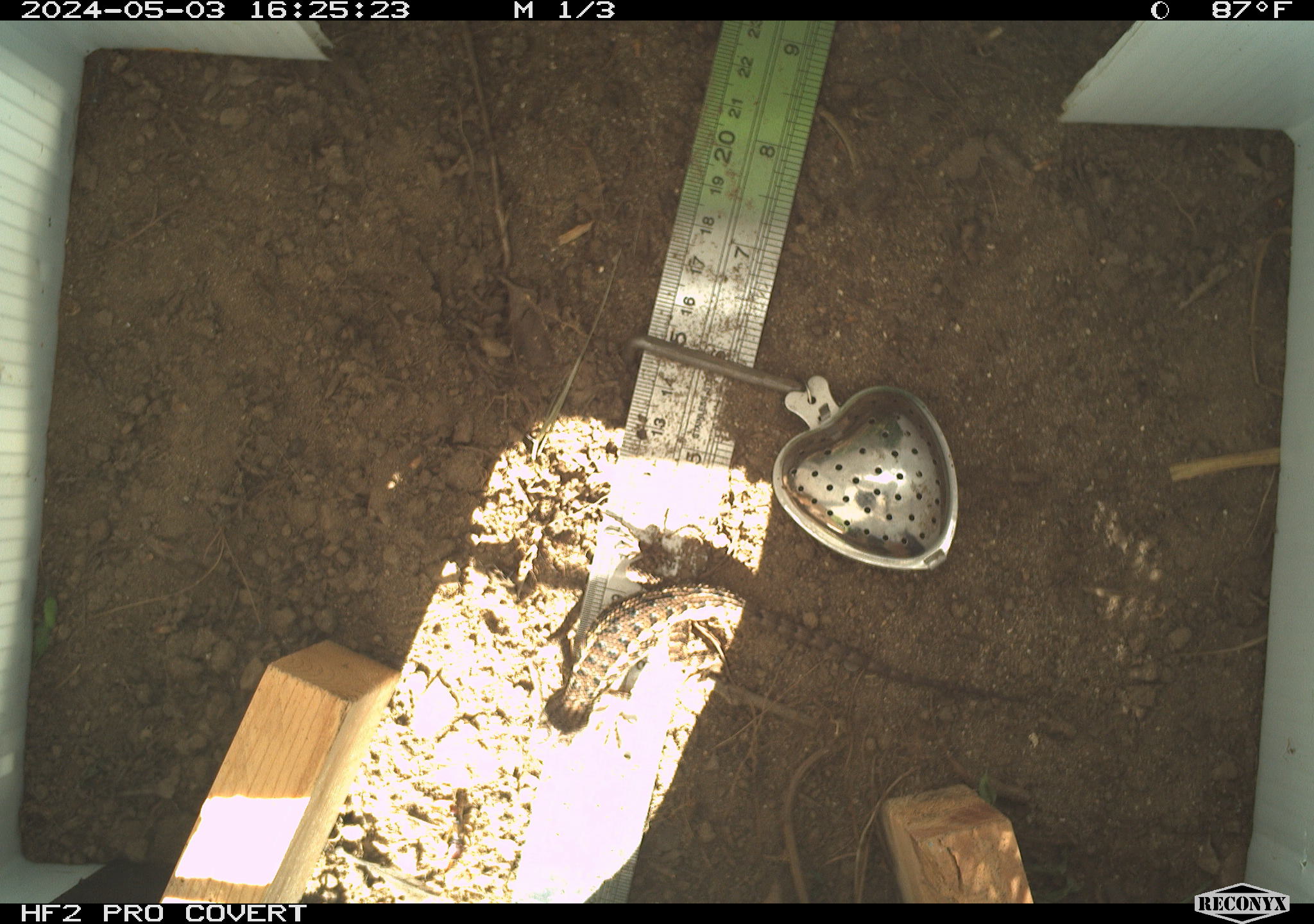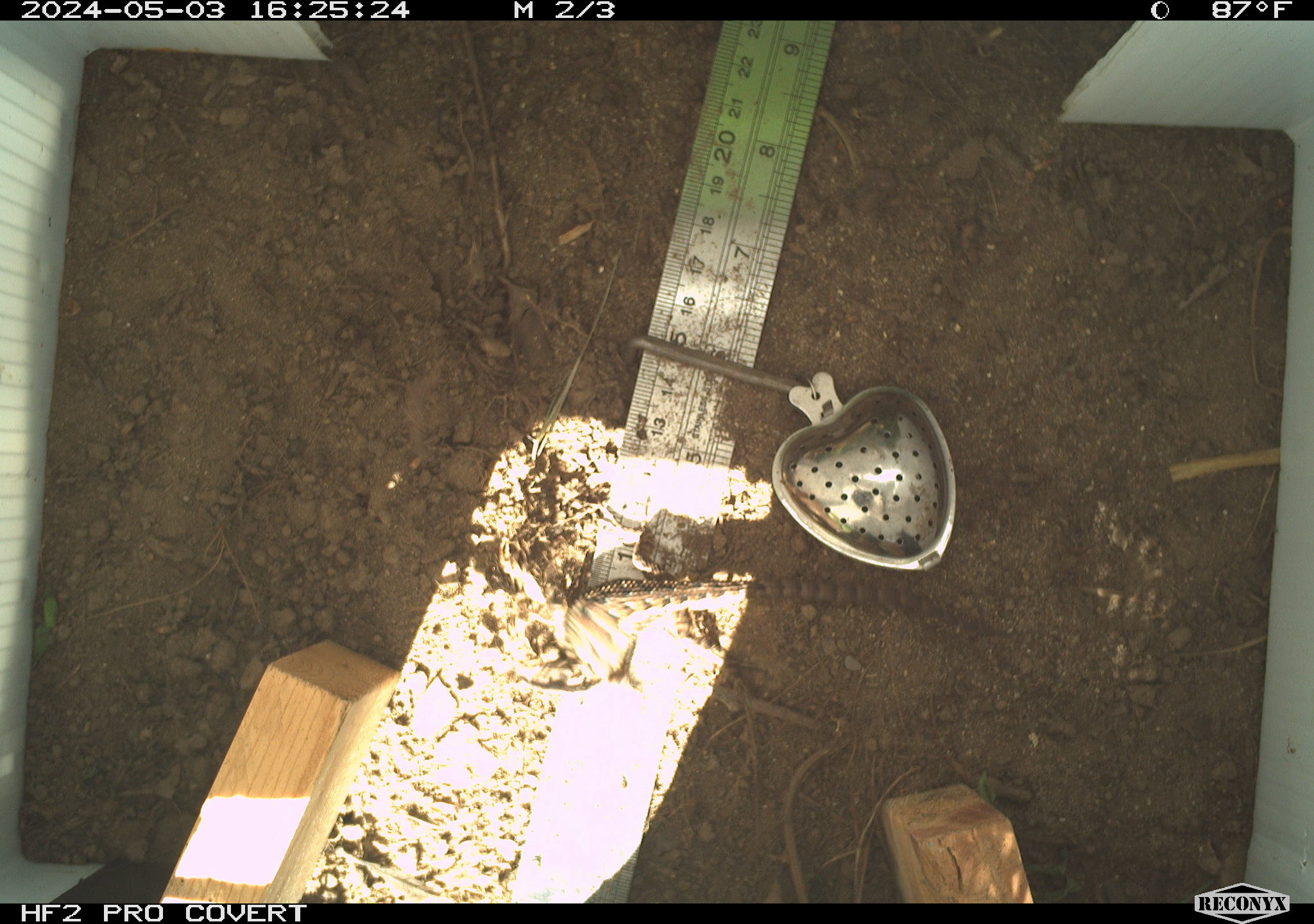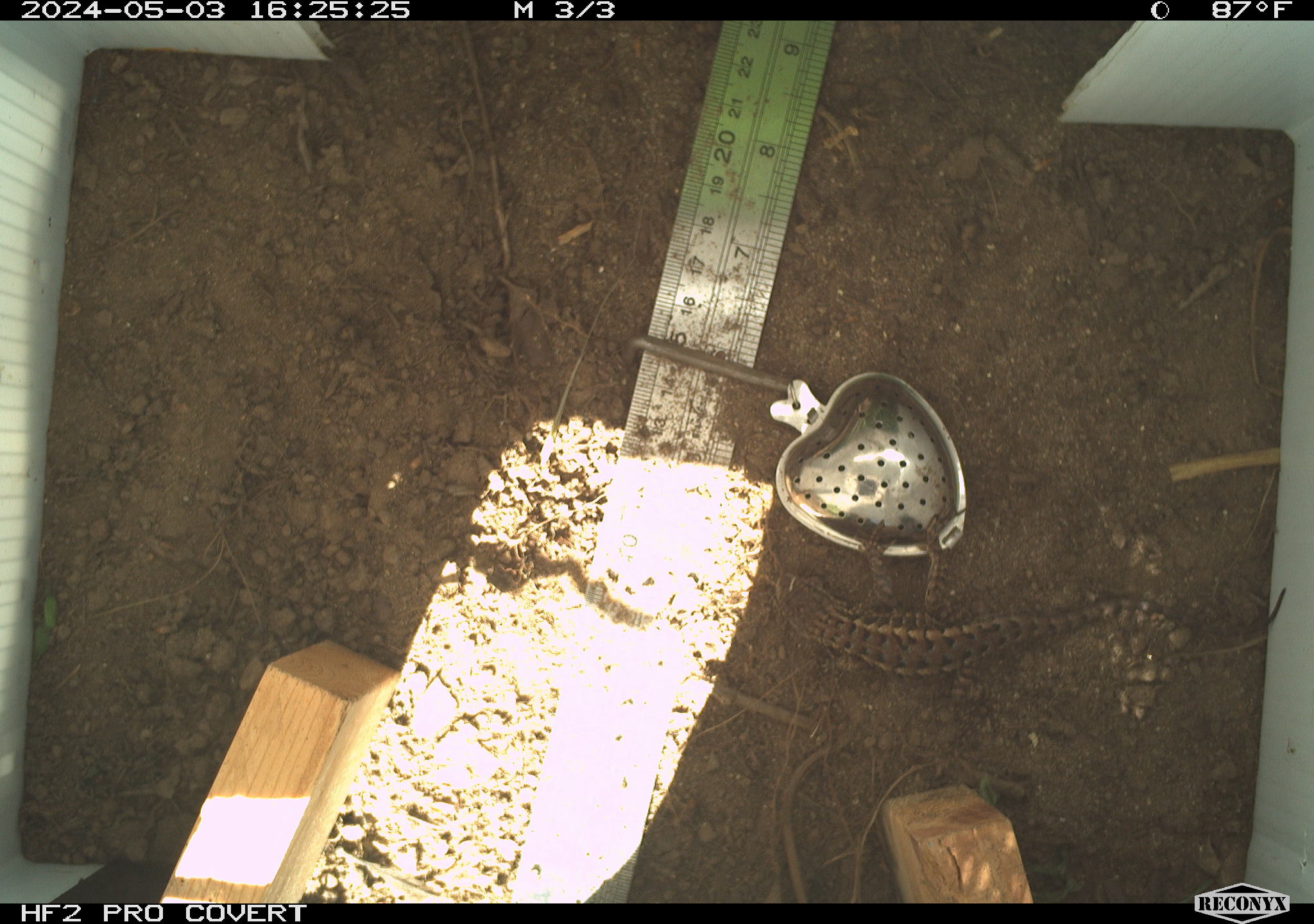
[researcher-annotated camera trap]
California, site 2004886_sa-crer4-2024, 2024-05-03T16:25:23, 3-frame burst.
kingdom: Animalia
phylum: Chordata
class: Reptilia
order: Squamata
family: Phrynosomatidae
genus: Sceloporus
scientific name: Sceloporus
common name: spiny lizards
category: sceloporus species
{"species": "sceloporus species (spiny lizards) (Sceloporus)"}